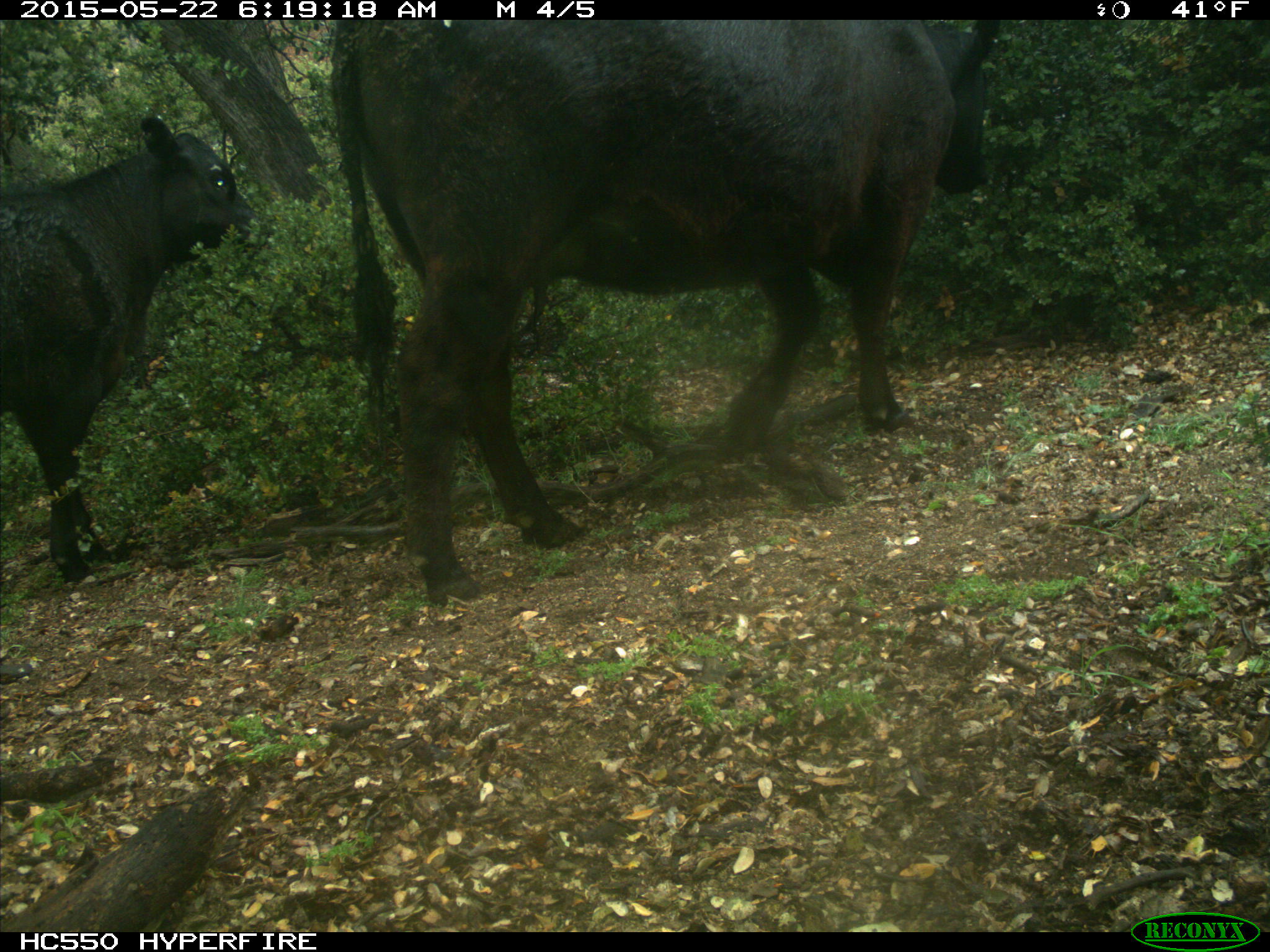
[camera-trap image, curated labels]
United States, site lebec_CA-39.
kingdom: Animalia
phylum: Chordata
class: Mammalia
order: Artiodactyla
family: Bovidae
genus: Bos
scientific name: Bos taurus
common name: domestic cow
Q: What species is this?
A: Bos taurus (domestic cow).